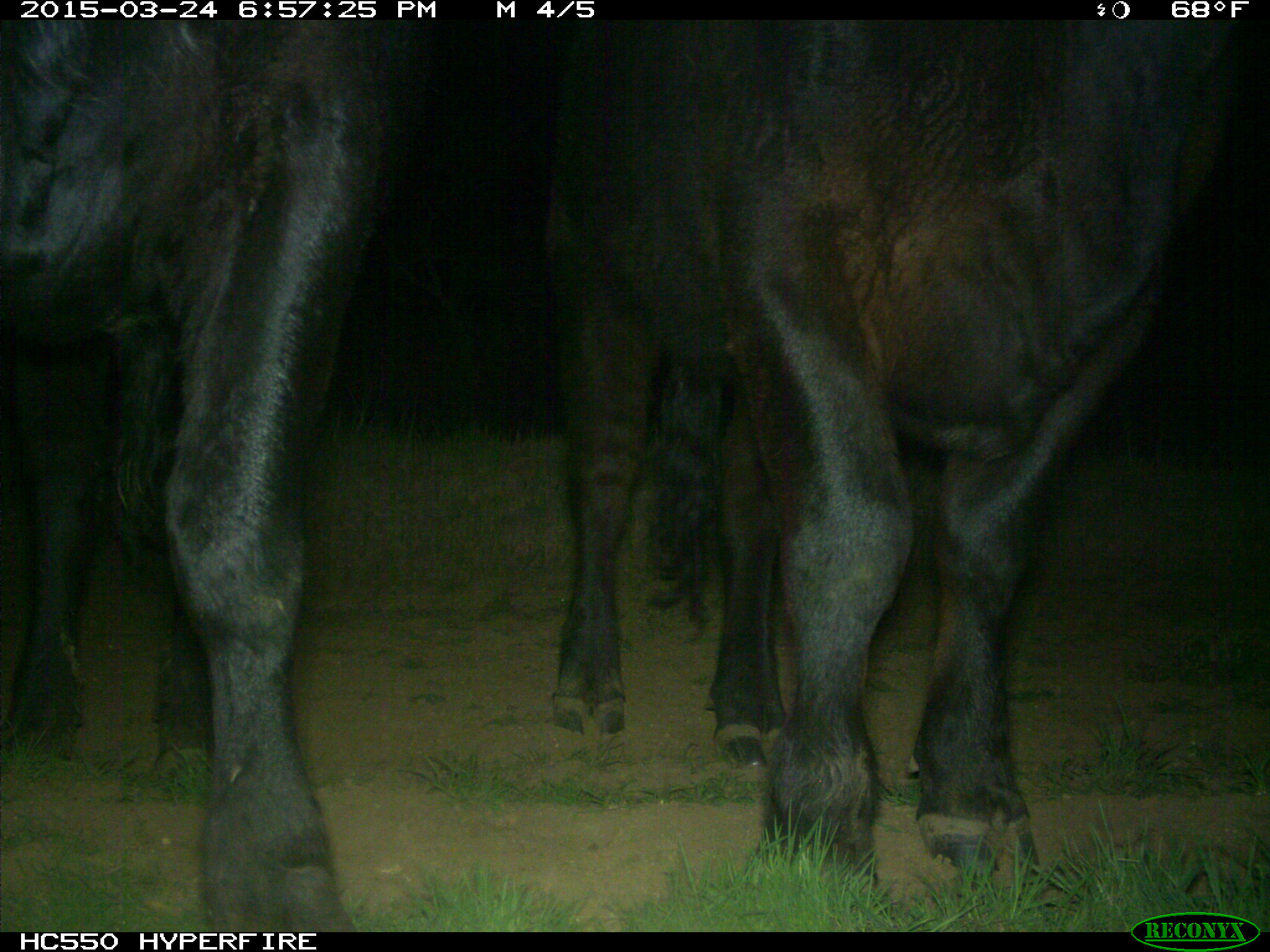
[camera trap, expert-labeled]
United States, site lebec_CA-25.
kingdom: Animalia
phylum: Chordata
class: Mammalia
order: Artiodactyla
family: Bovidae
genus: Bos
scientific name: Bos taurus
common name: domestic cow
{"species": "Bos taurus (domestic cow)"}